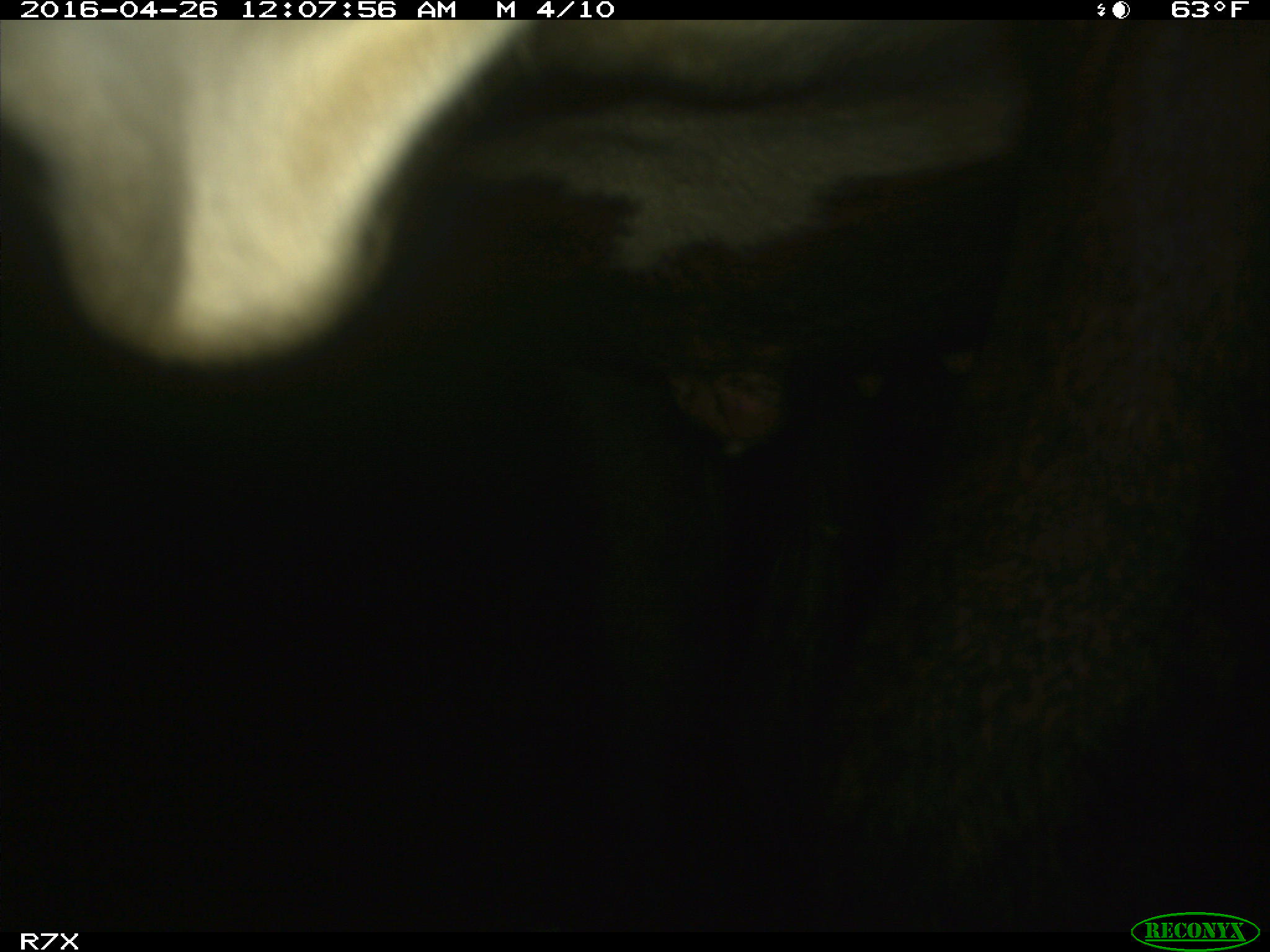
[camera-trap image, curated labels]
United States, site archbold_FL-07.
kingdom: Animalia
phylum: Chordata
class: Mammalia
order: Artiodactyla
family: Bovidae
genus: Bos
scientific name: Bos taurus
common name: domestic cow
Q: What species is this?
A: Bos taurus (domestic cow).